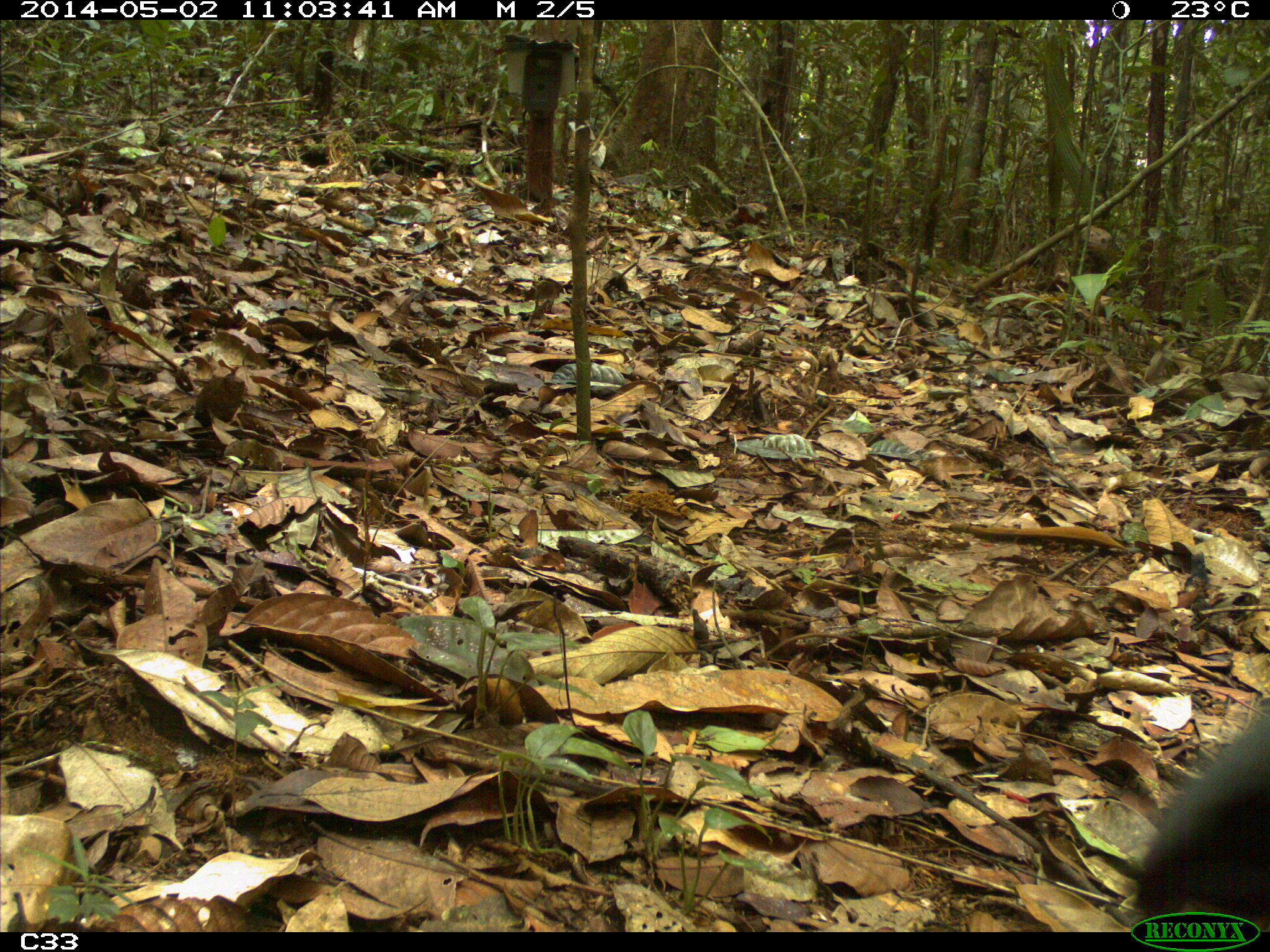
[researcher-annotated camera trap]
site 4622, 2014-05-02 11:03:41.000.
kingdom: Animalia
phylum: Chordata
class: Aves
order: Gruiformes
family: Psophiidae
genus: Psophia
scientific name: Psophia crepitans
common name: gray-winged trumpeter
Psophia crepitans (gray-winged trumpeter), count 2, age adult.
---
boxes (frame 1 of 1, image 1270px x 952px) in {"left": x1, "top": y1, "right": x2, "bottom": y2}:
psophia crepitans: {"left": 1131, "top": 695, "right": 1270, "bottom": 929}